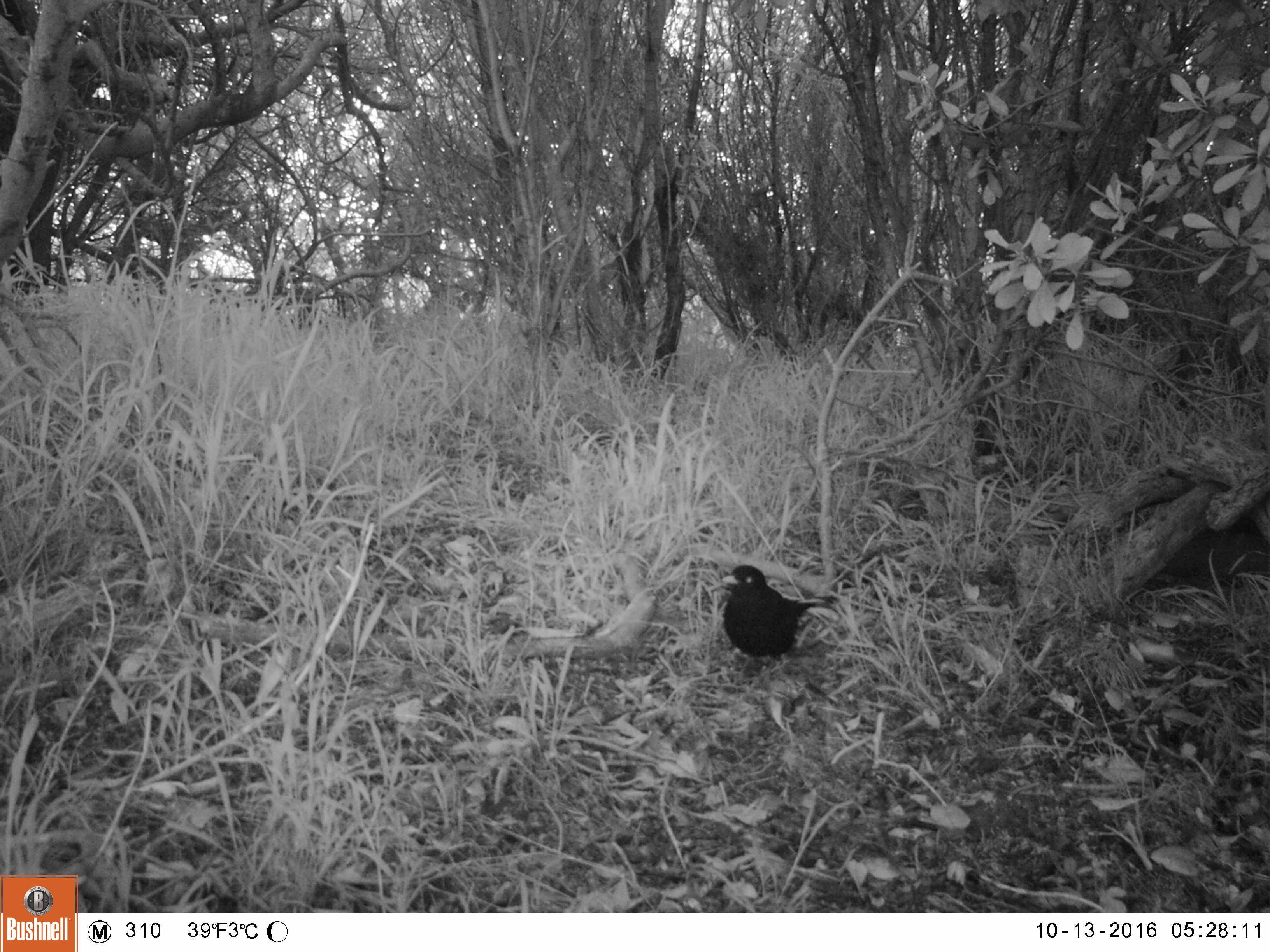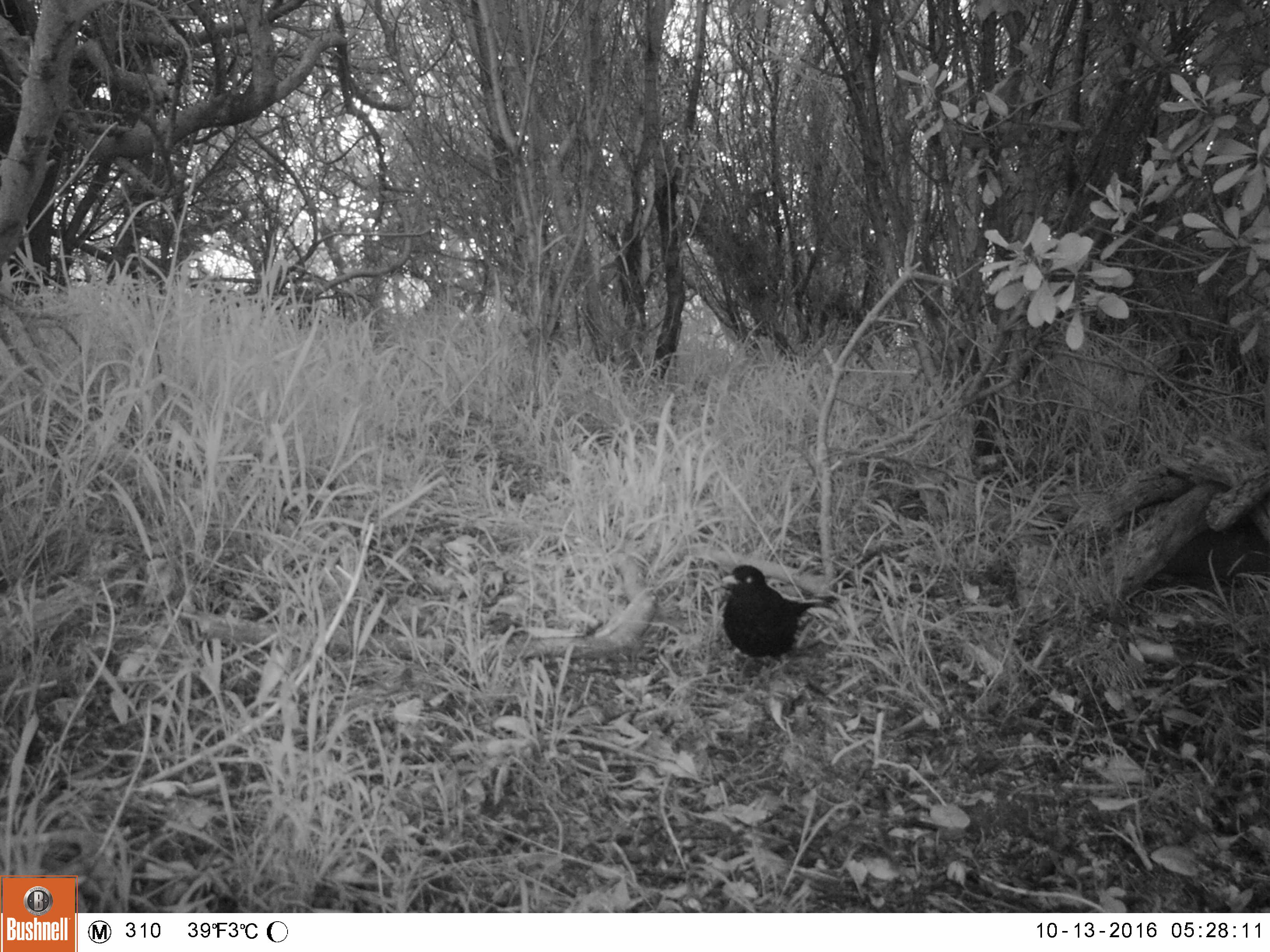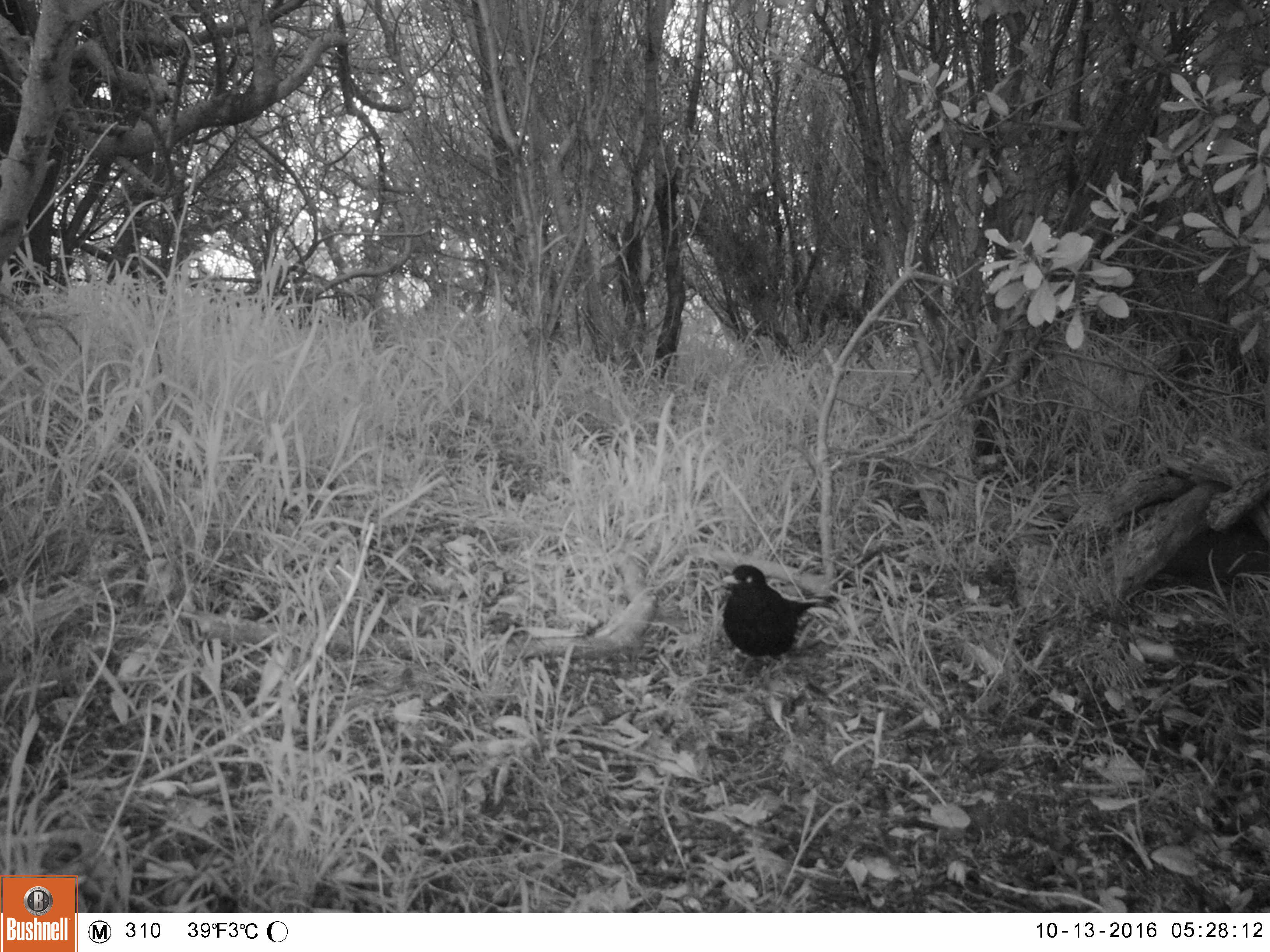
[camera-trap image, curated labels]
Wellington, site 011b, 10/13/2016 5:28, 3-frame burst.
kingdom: Animalia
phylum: Chordata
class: Aves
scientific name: Aves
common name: bird